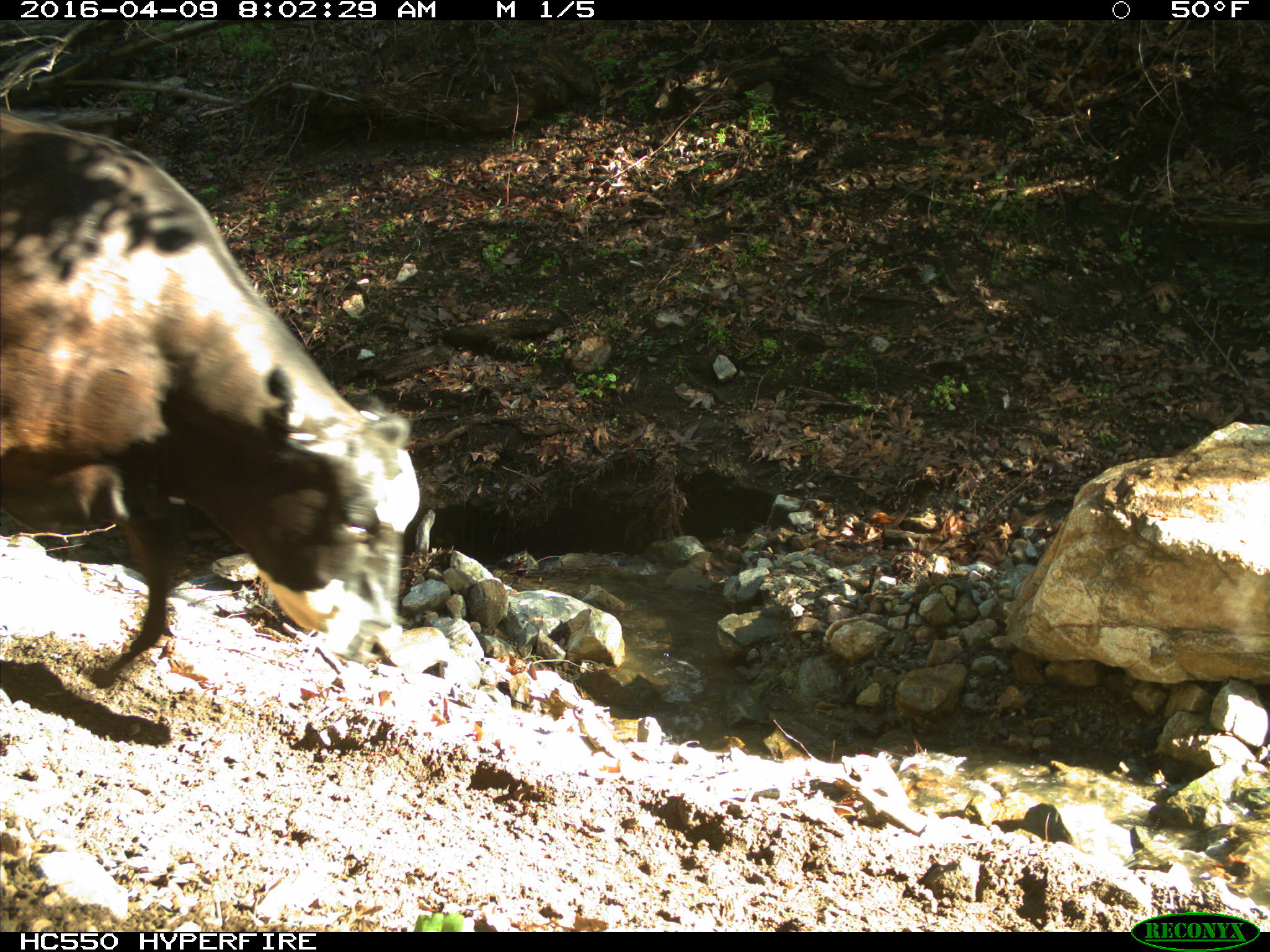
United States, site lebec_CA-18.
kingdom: Animalia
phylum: Chordata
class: Mammalia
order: Artiodactyla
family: Bovidae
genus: Bos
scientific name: Bos taurus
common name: domestic cow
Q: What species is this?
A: Bos taurus (domestic cow).